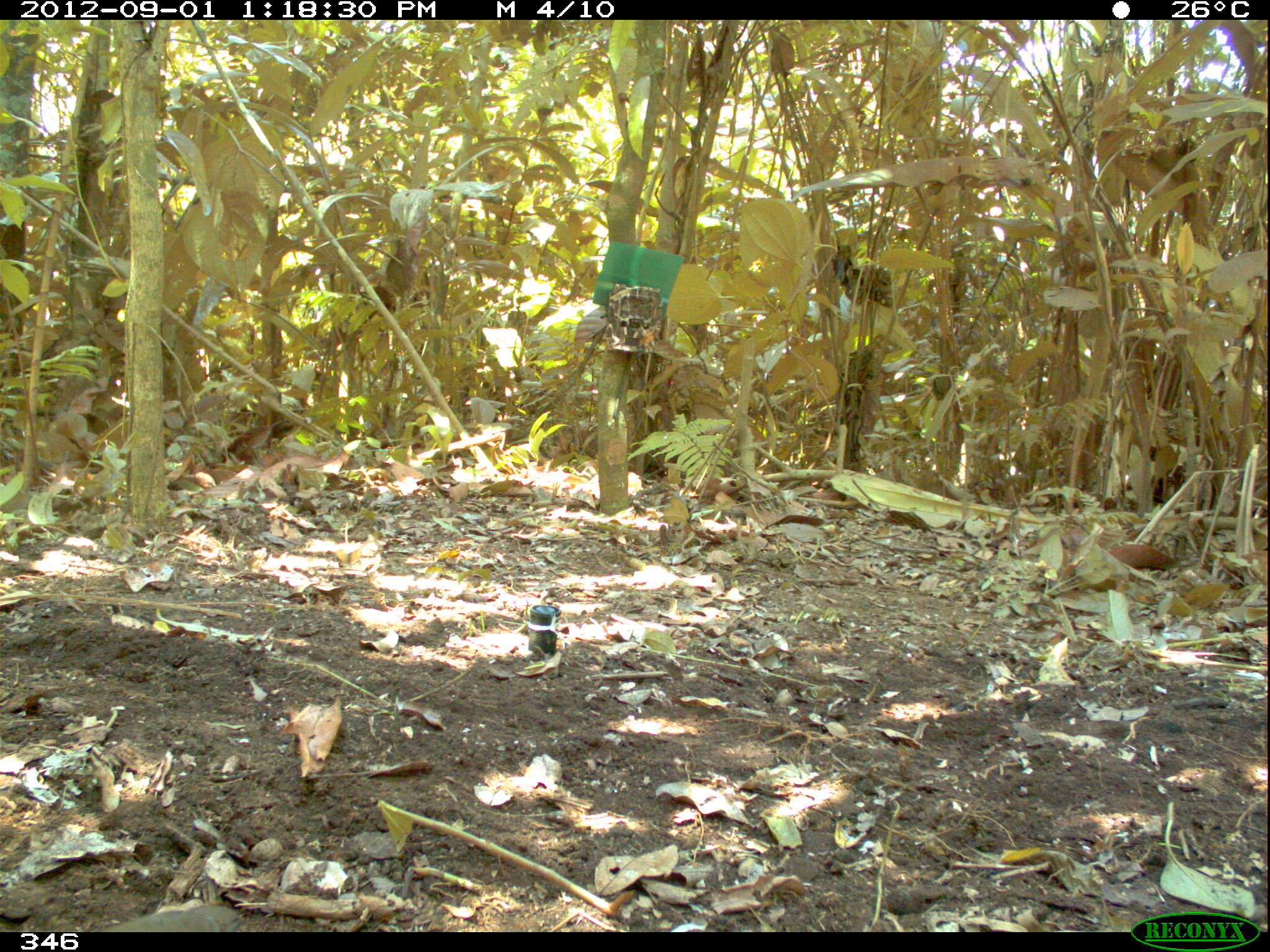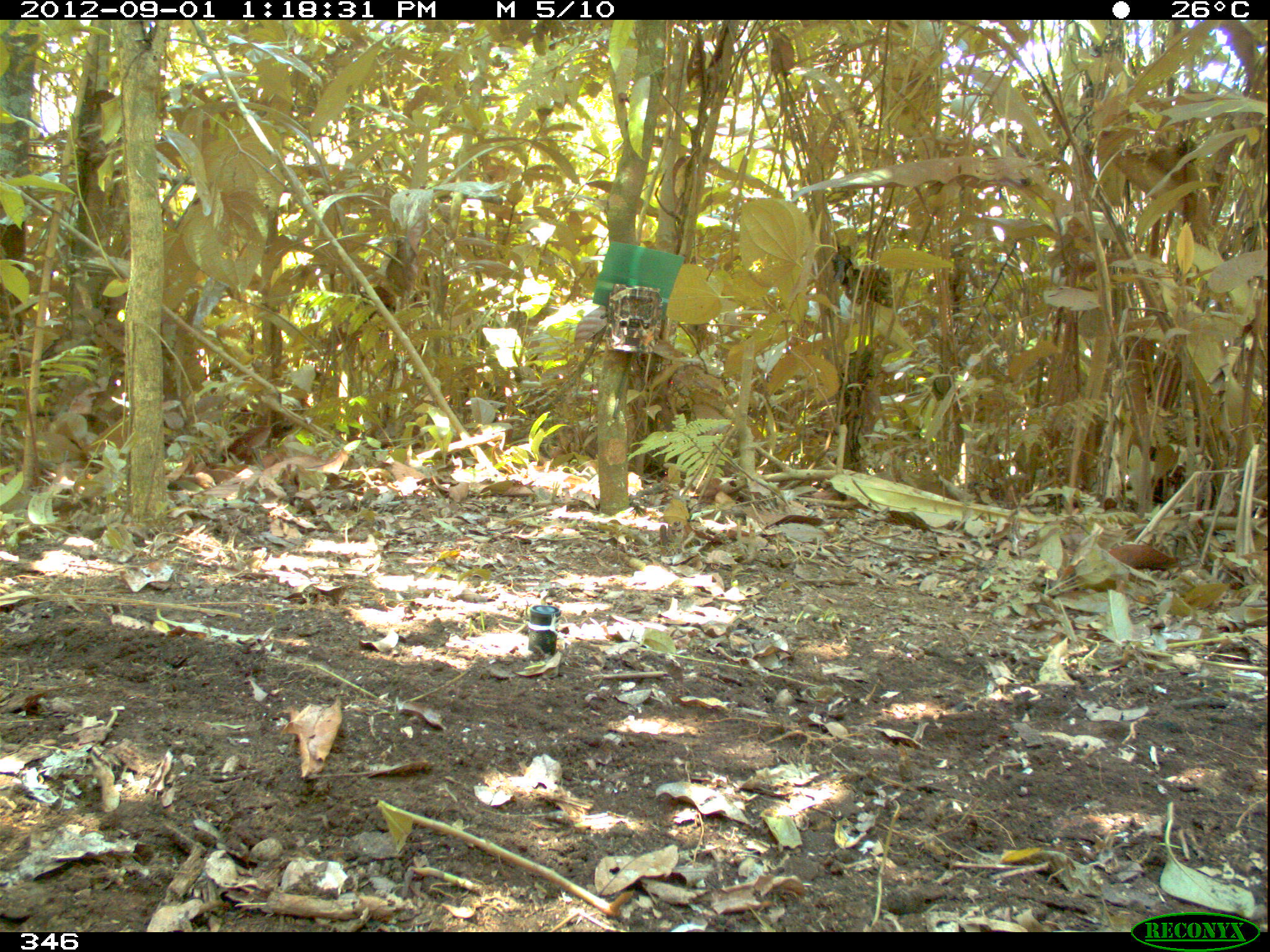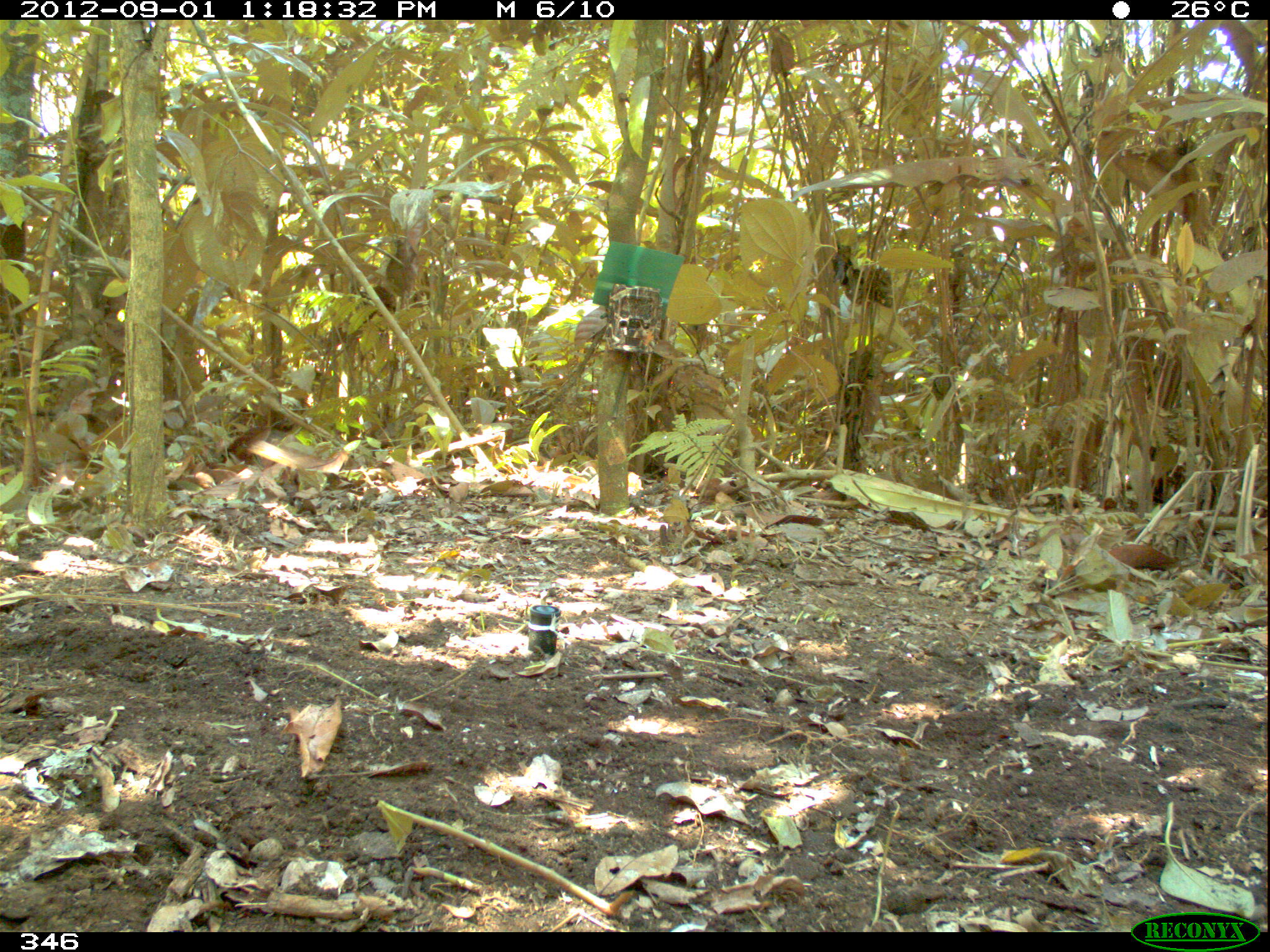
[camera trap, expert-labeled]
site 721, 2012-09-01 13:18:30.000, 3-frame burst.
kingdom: Animalia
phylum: Chordata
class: Aves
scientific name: Aves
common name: bird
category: unknown bird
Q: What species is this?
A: Unknown bird (bird) (Aves).